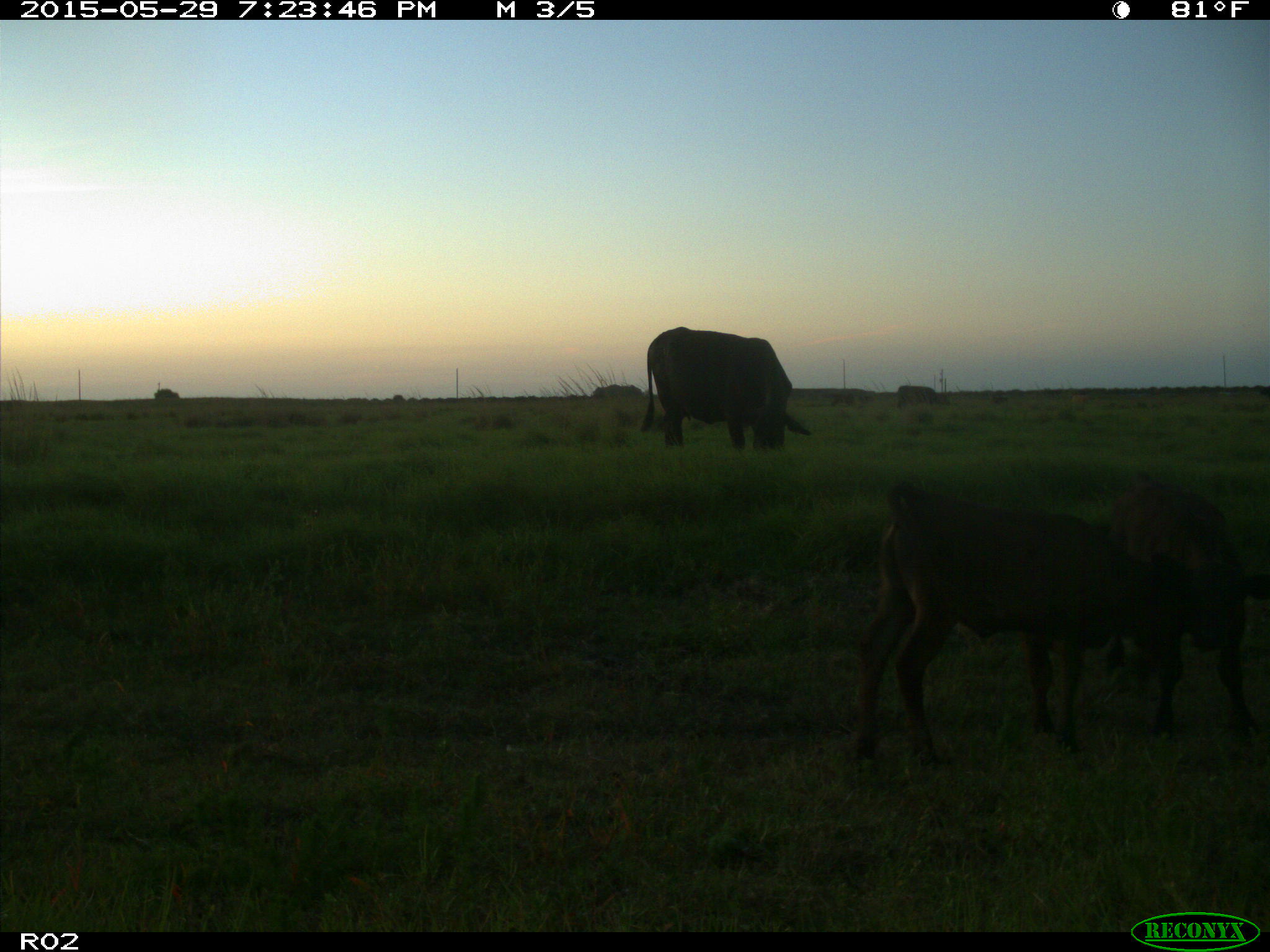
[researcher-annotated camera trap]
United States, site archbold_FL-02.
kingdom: Animalia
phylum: Chordata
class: Mammalia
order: Artiodactyla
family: Bovidae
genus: Bos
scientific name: Bos taurus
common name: domestic cow